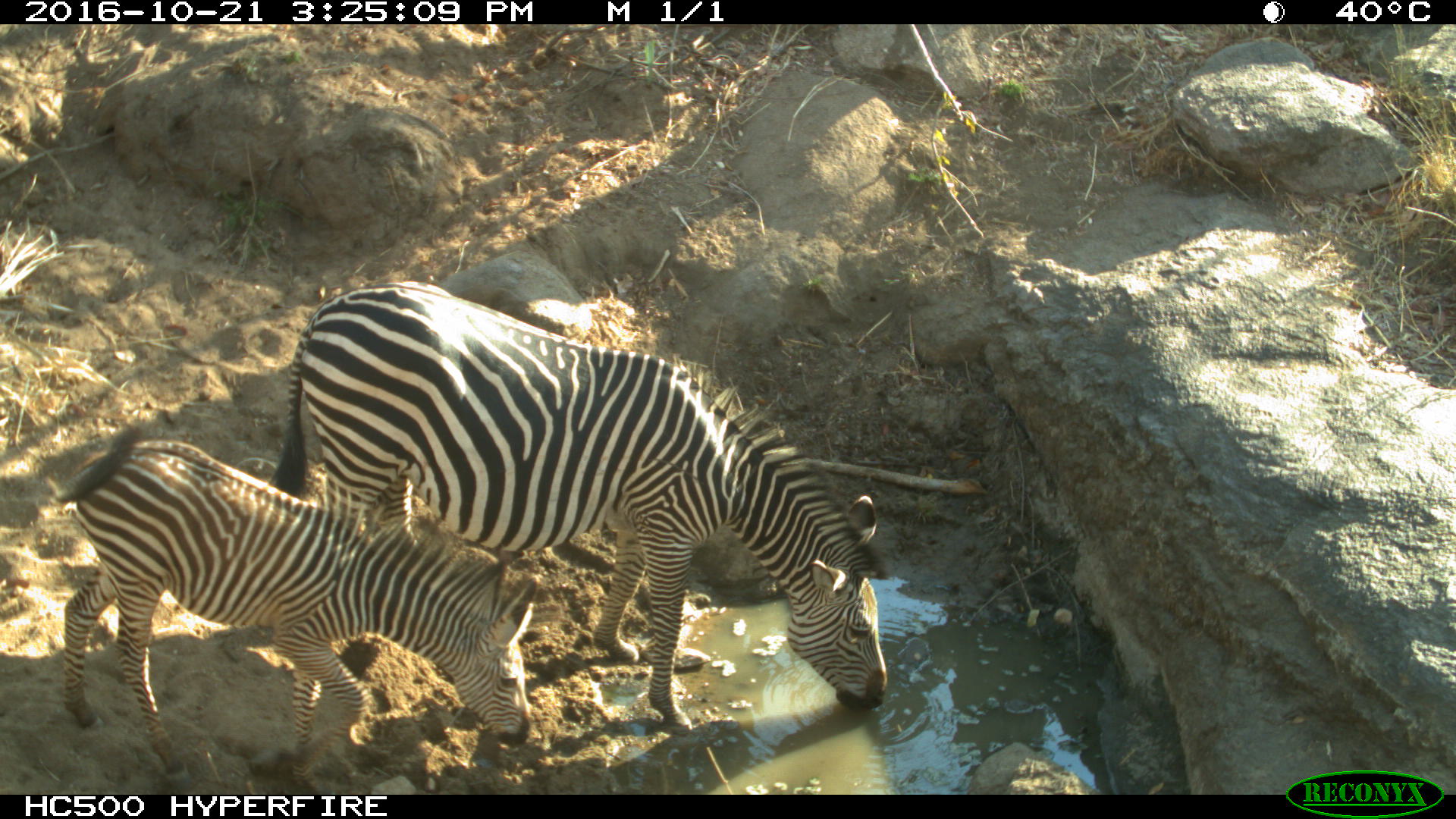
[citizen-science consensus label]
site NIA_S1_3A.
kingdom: Animalia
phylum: Chordata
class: Mammalia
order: Perissodactyla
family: Equidae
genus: Equus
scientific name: Equus quagga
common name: plains zebra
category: zebraplains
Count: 2.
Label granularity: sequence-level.